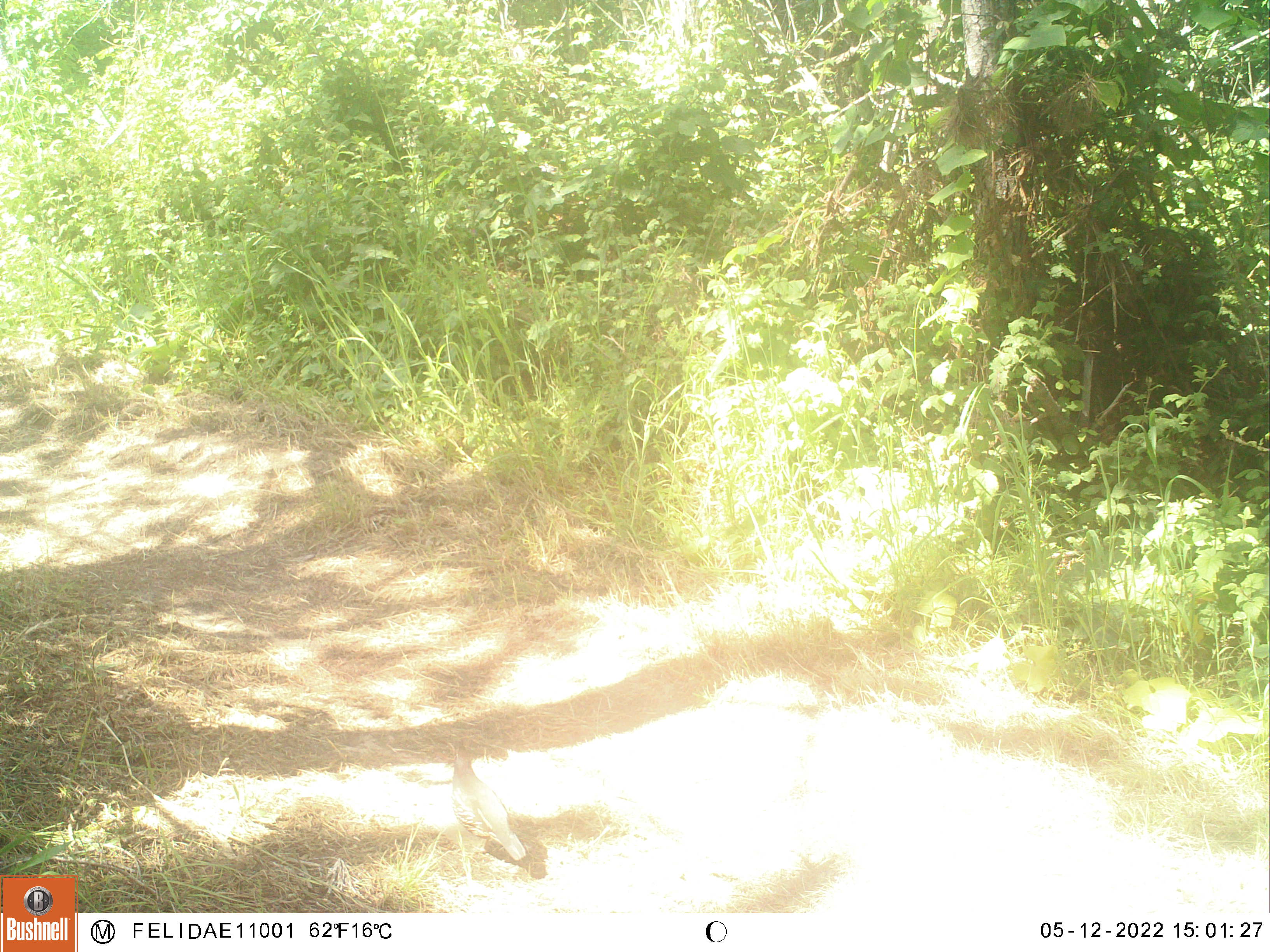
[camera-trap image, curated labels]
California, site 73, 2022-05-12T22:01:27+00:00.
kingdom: Animalia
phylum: Chordata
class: Aves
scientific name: Aves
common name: bird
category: unknown bird